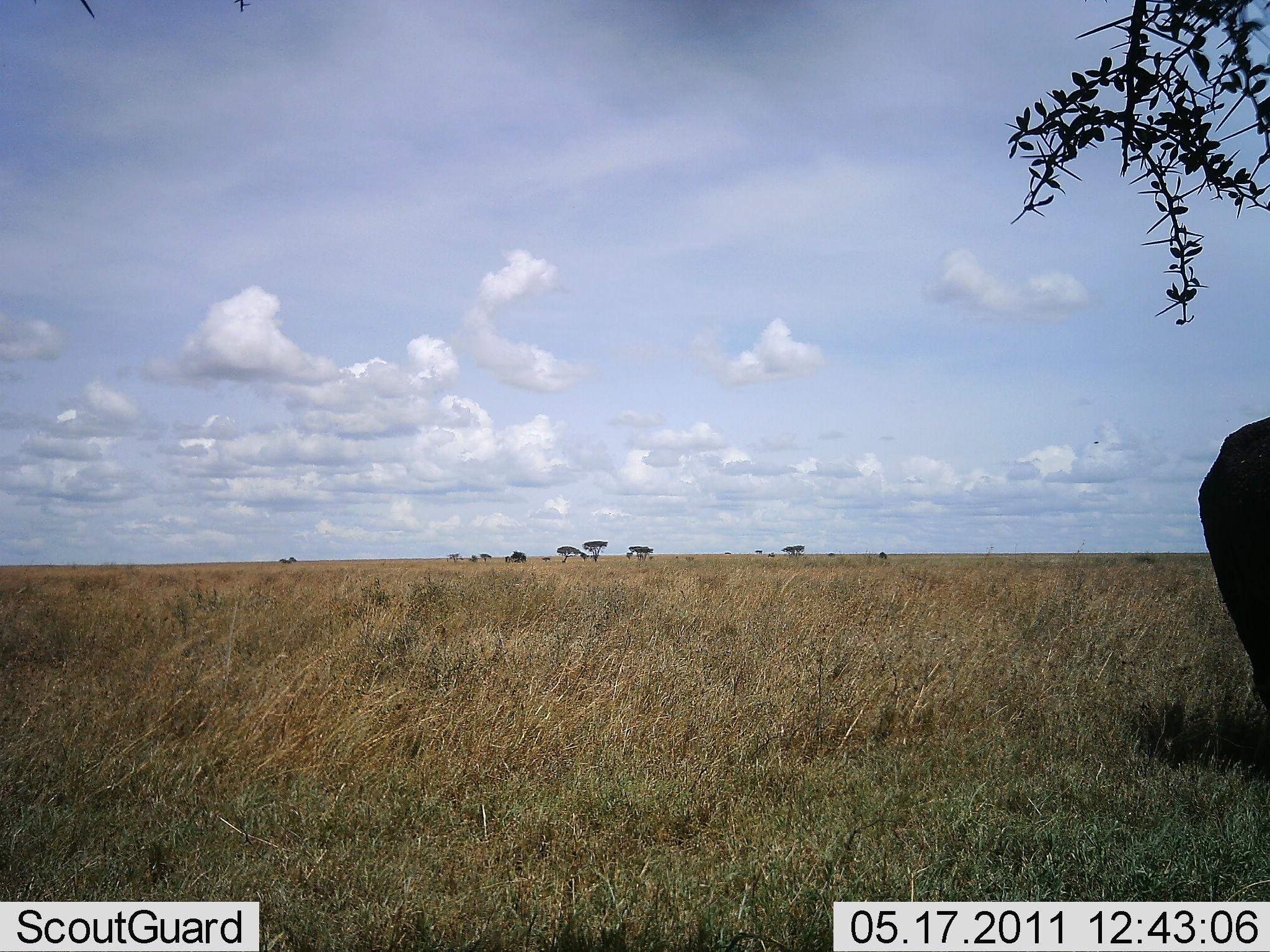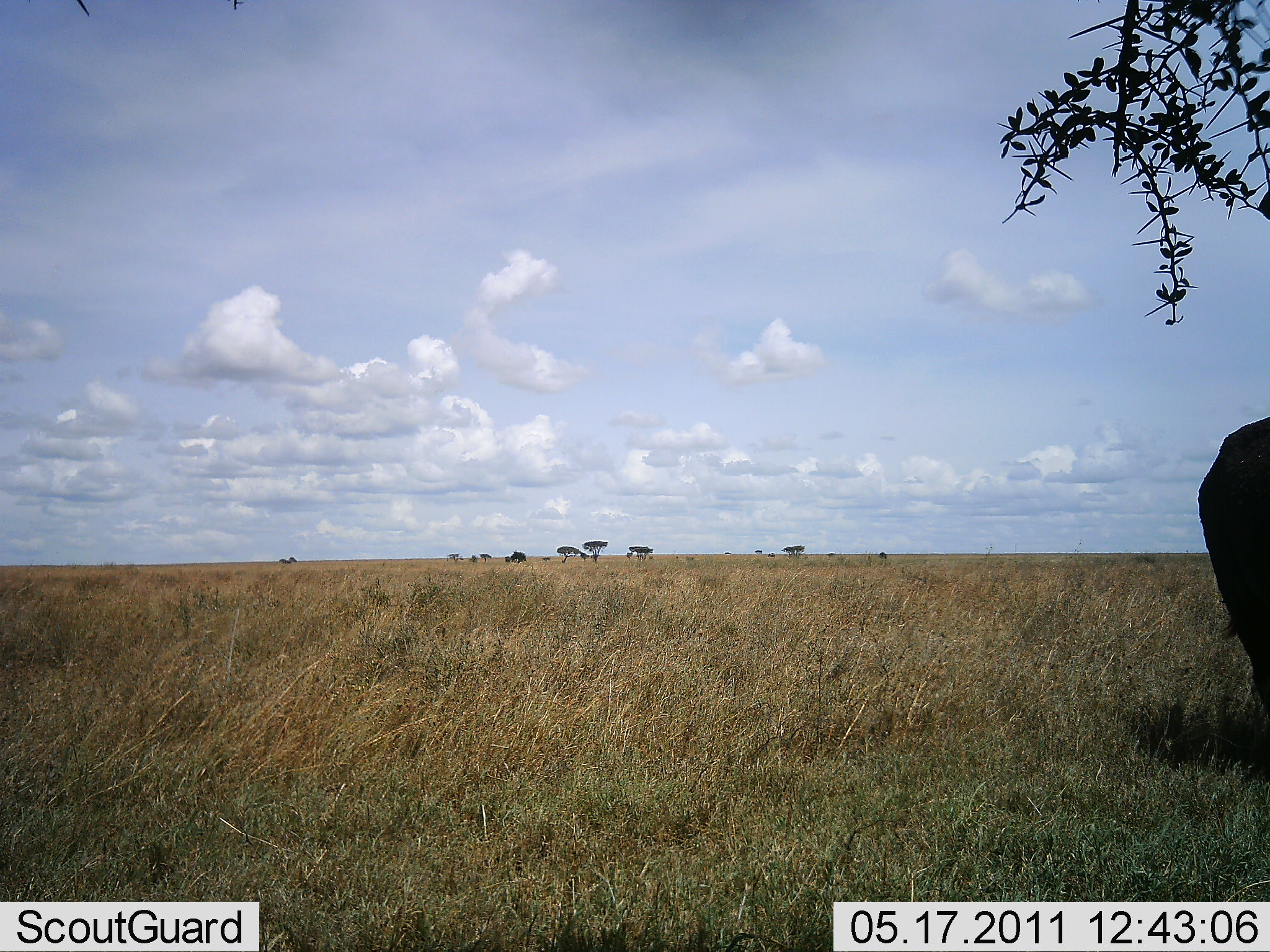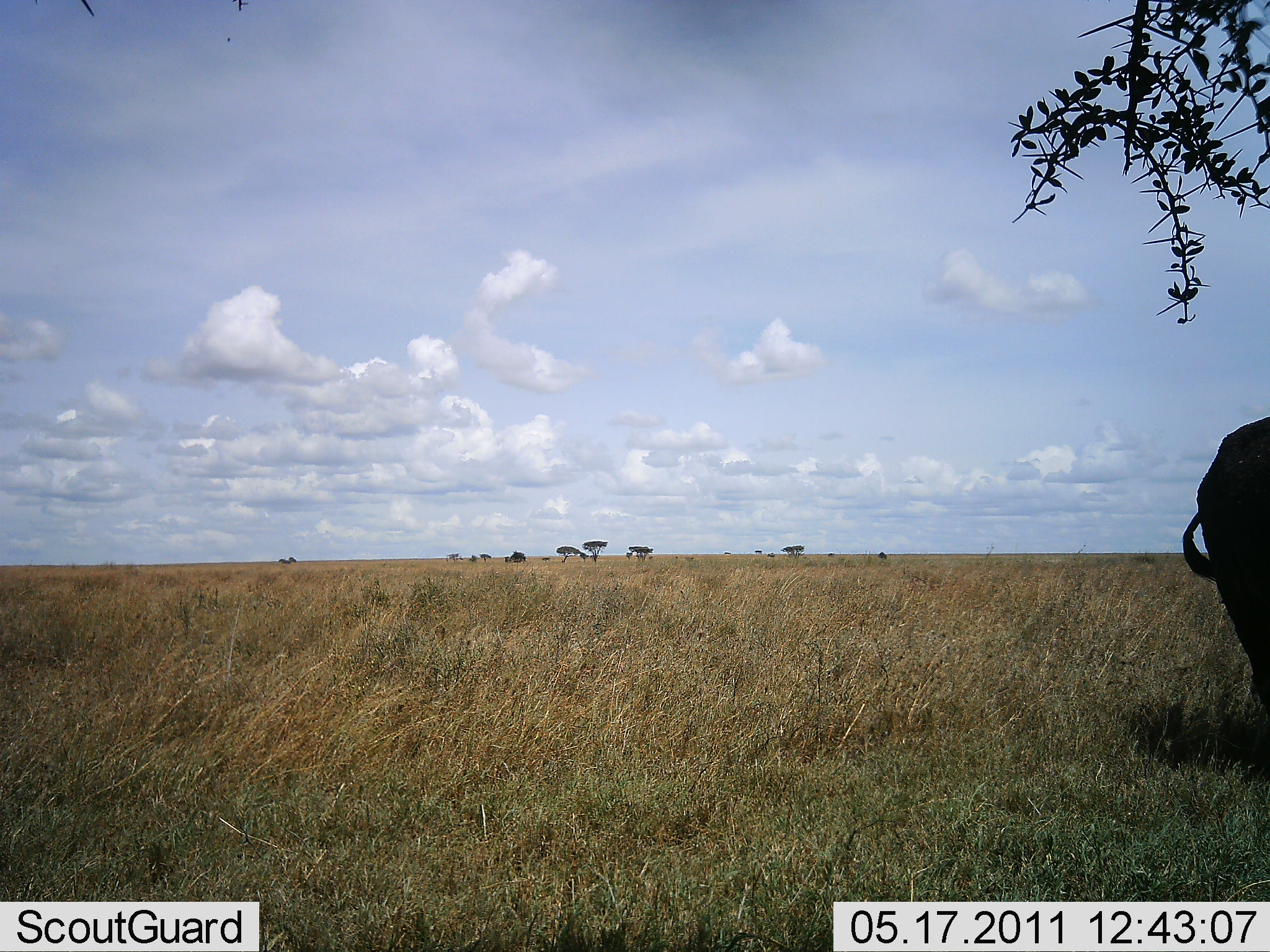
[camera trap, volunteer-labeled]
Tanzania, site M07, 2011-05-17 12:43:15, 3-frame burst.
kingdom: Animalia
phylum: Chordata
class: Mammalia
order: Artiodactyla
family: Bovidae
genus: Syncerus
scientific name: Syncerus caffer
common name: cape buffalo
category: buffalo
Buffalo (cape buffalo) (Syncerus caffer), count 1. Behavior (volunteer vote fractions): standing 100%, resting 0%, moving 0%, interacting 0%. Young present (vote fraction): 0%. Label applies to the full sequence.